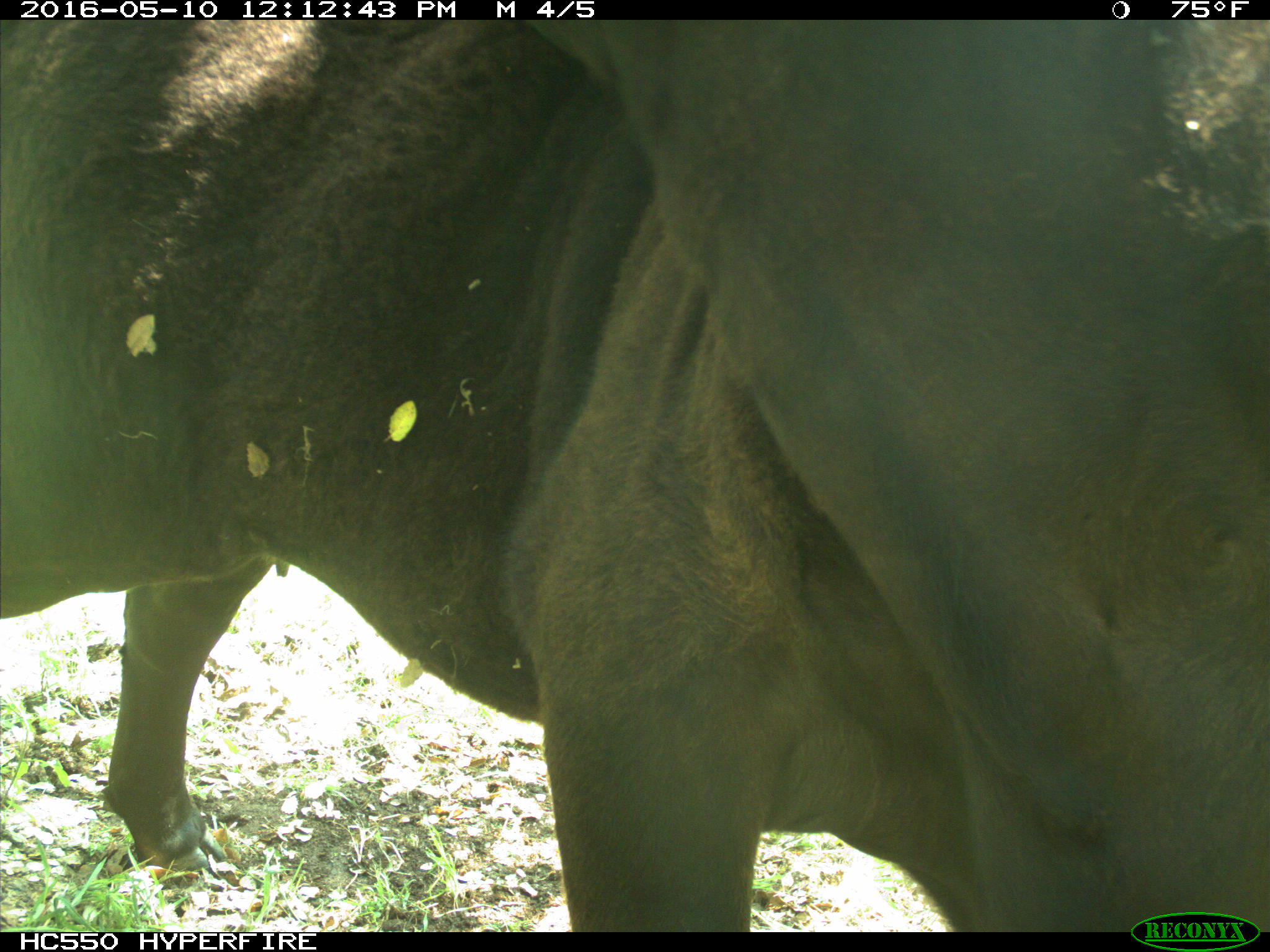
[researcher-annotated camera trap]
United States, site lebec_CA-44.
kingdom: Animalia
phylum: Chordata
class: Mammalia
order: Artiodactyla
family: Bovidae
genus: Bos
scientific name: Bos taurus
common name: domestic cow